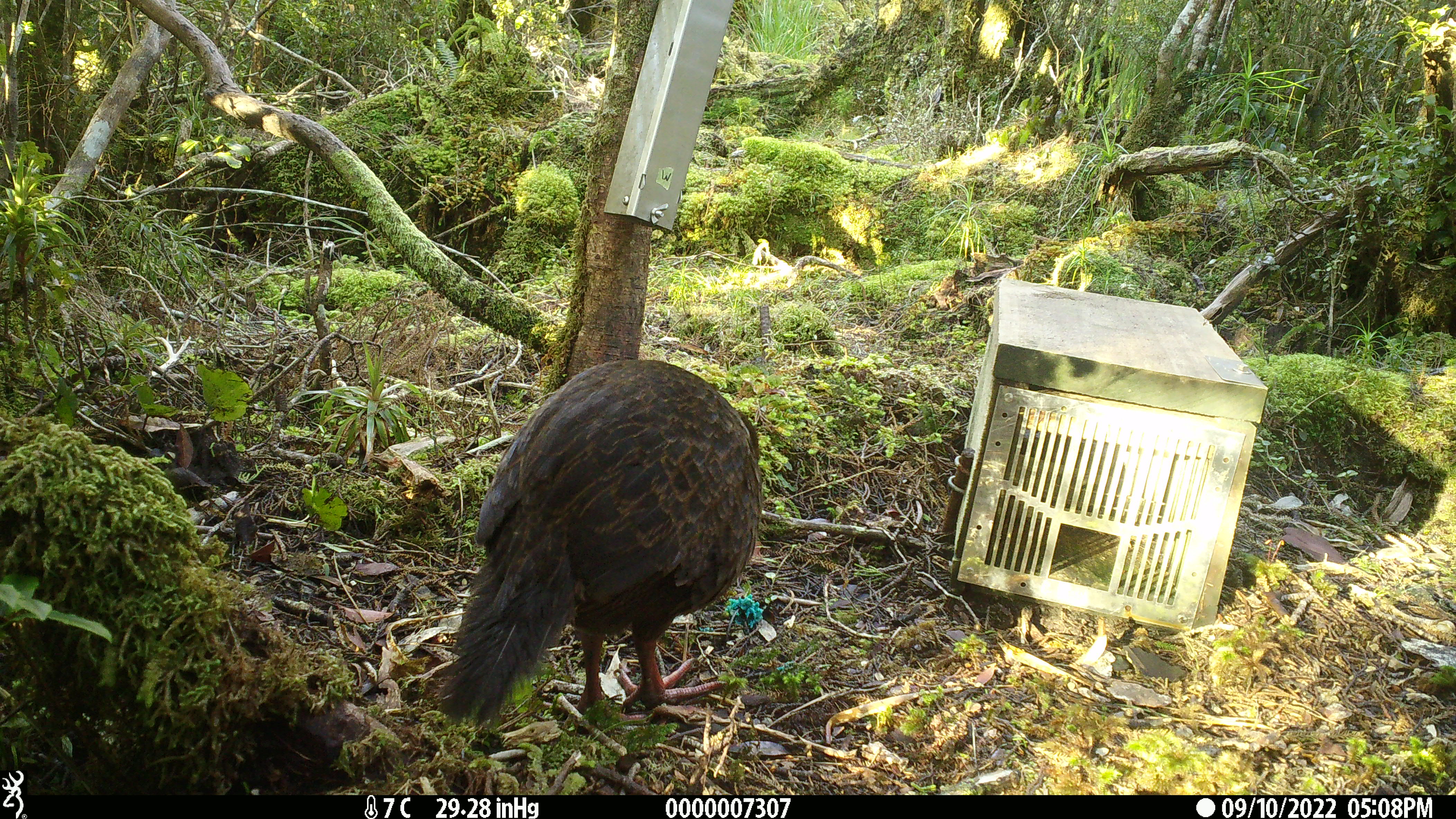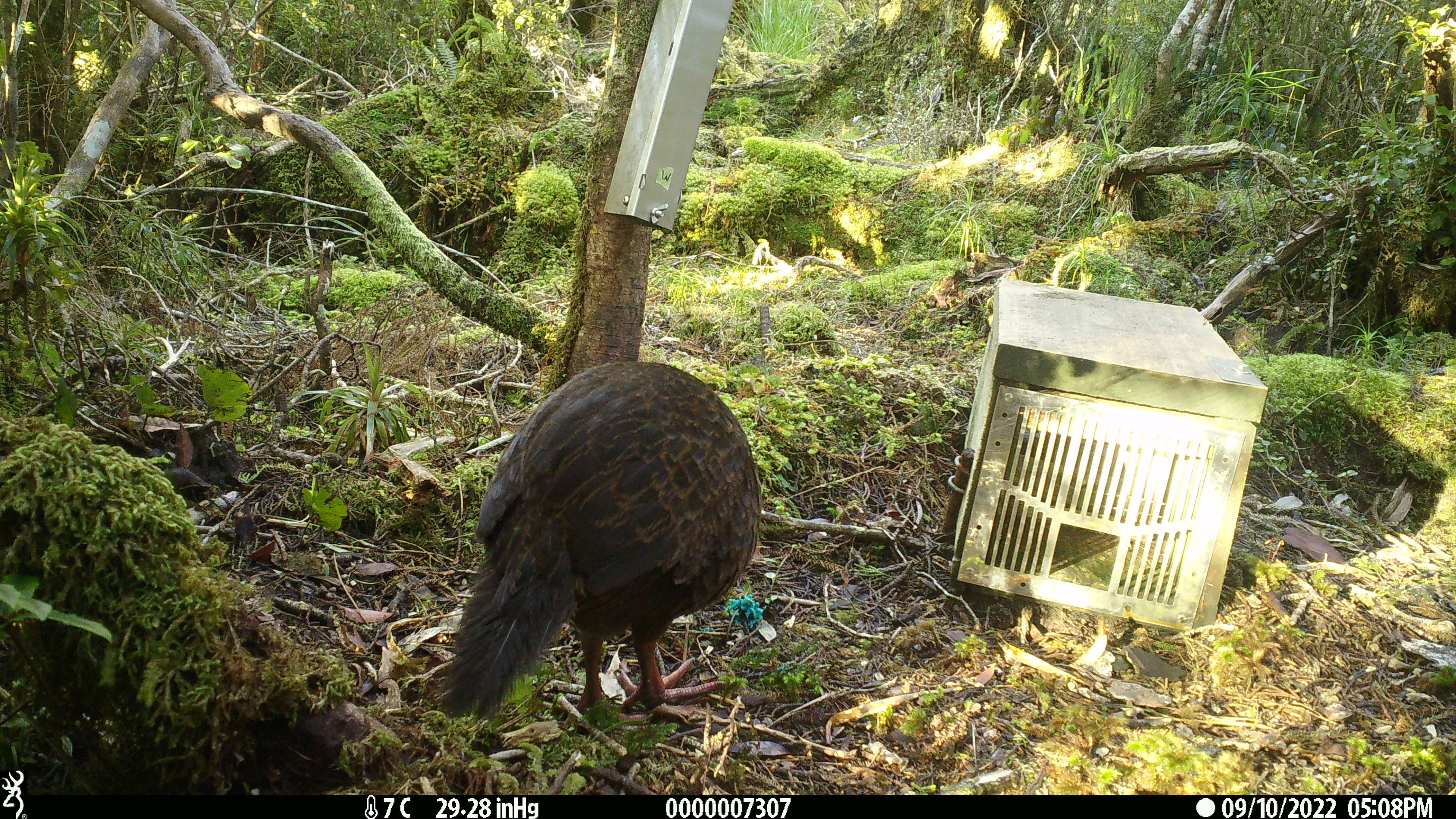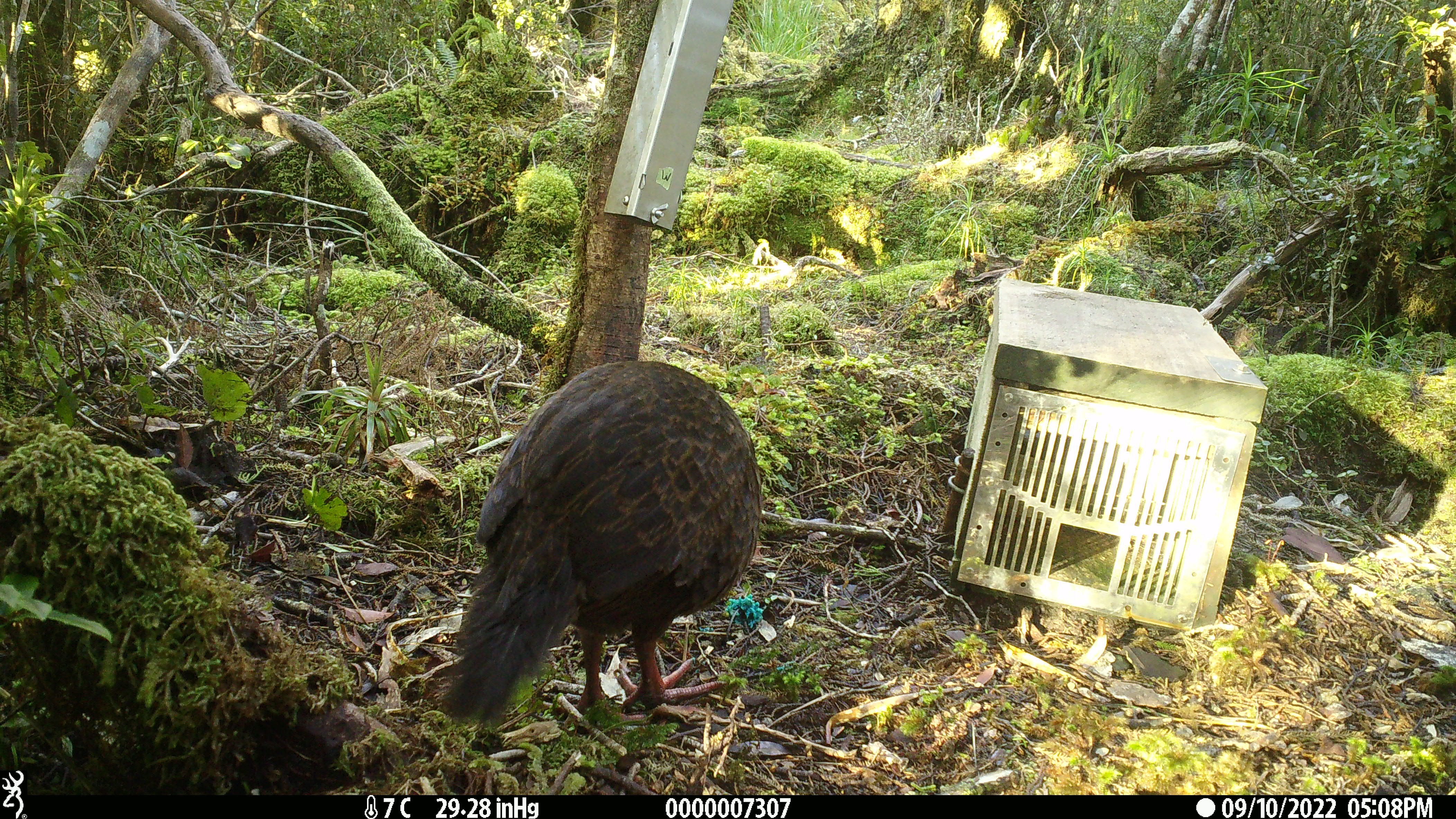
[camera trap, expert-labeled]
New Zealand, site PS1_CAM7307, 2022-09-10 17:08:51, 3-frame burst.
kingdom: Animalia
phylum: Chordata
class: Aves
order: Gruiformes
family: Rallidae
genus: Gallirallus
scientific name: Gallirallus australis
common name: weka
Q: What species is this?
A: Weka (Gallirallus australis).